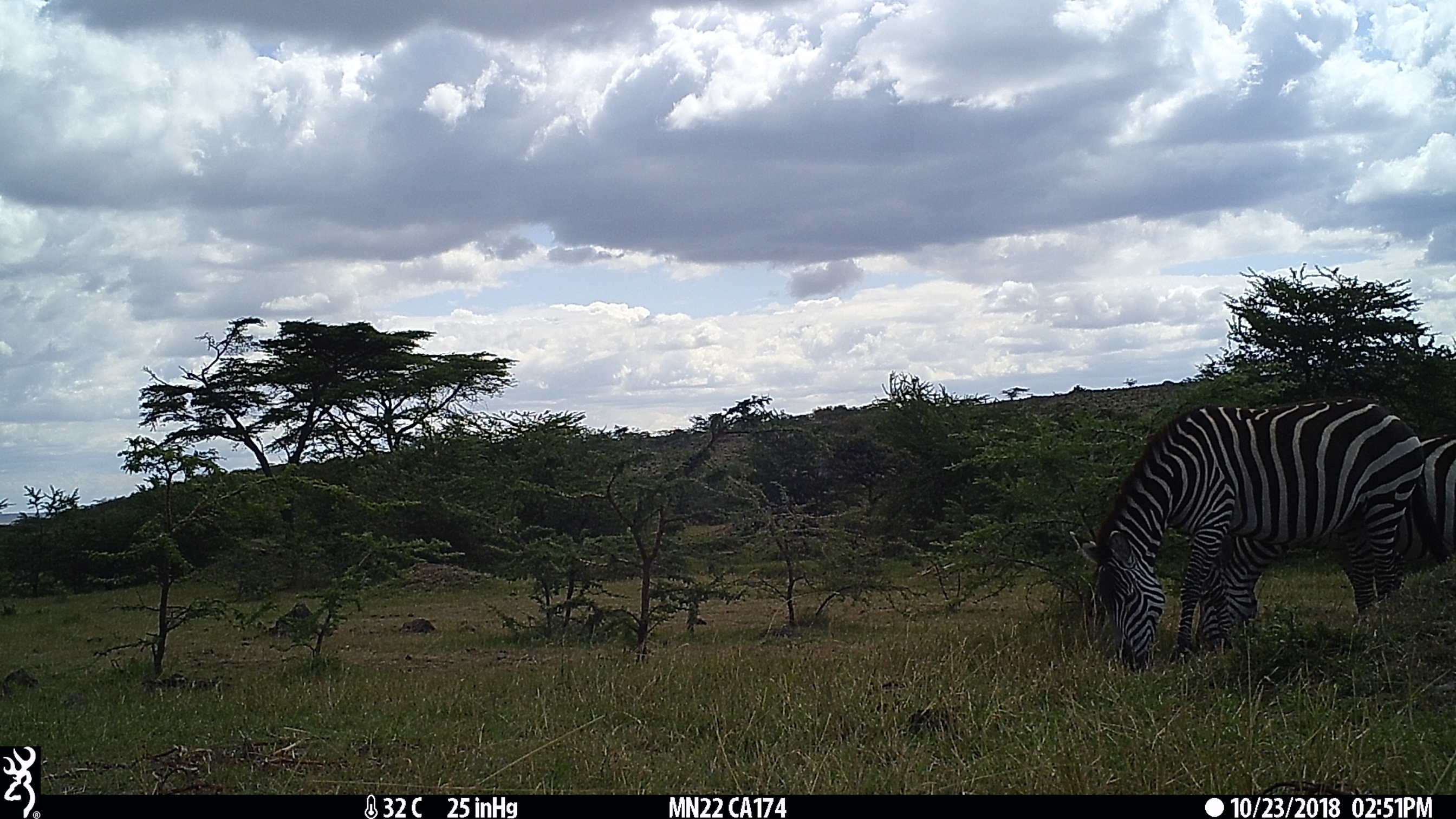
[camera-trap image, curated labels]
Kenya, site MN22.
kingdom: Animalia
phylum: Chordata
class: Mammalia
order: Perissodactyla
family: Equidae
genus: Equus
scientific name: Equus quagga burchellii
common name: burchell's zebra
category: zebra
Zebra (burchell's zebra) (Equus quagga burchellii).